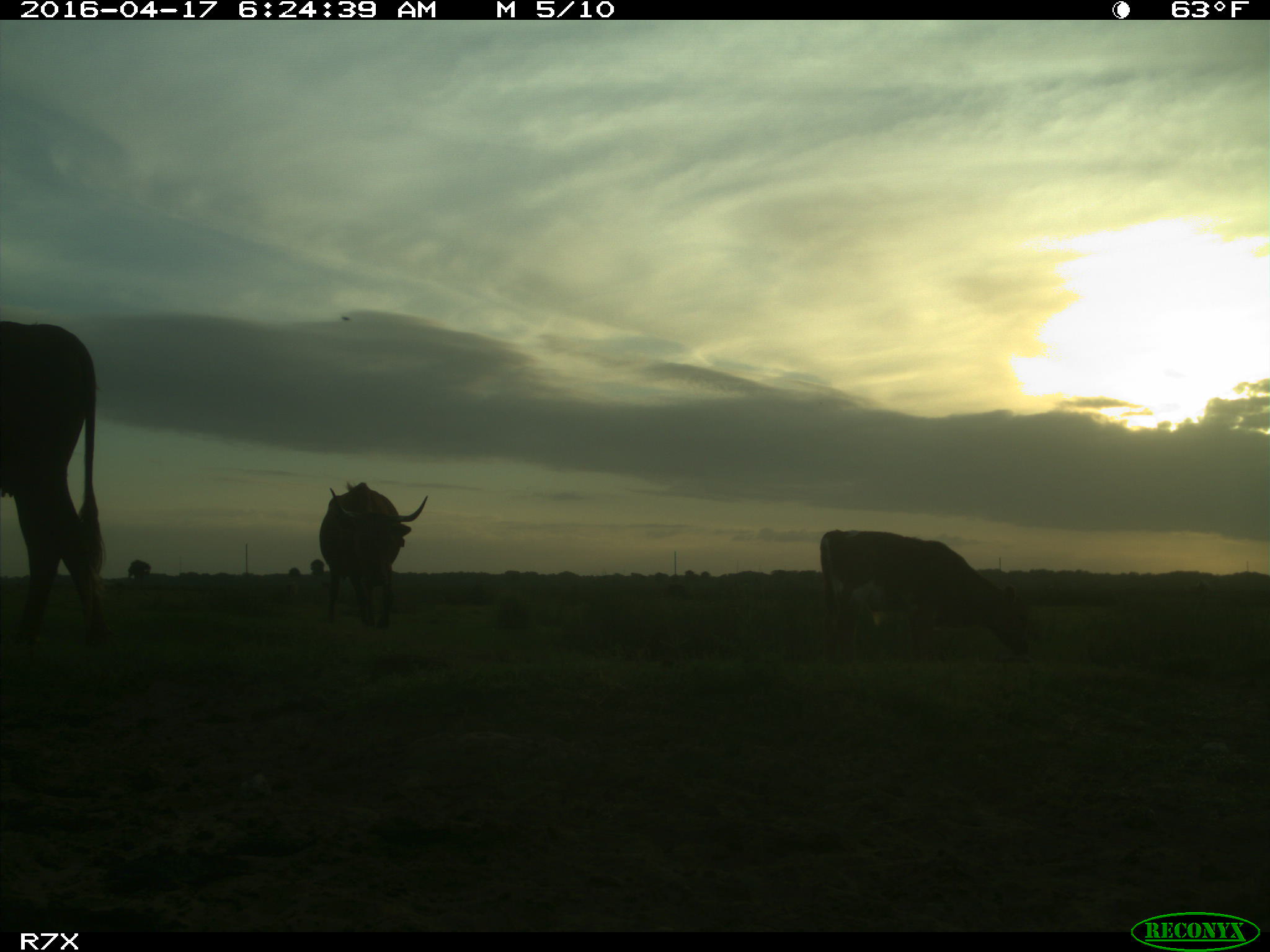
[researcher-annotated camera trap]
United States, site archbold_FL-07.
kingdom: Animalia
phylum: Chordata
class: Mammalia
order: Artiodactyla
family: Bovidae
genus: Bos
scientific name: Bos taurus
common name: domestic cow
Bos taurus (domestic cow).